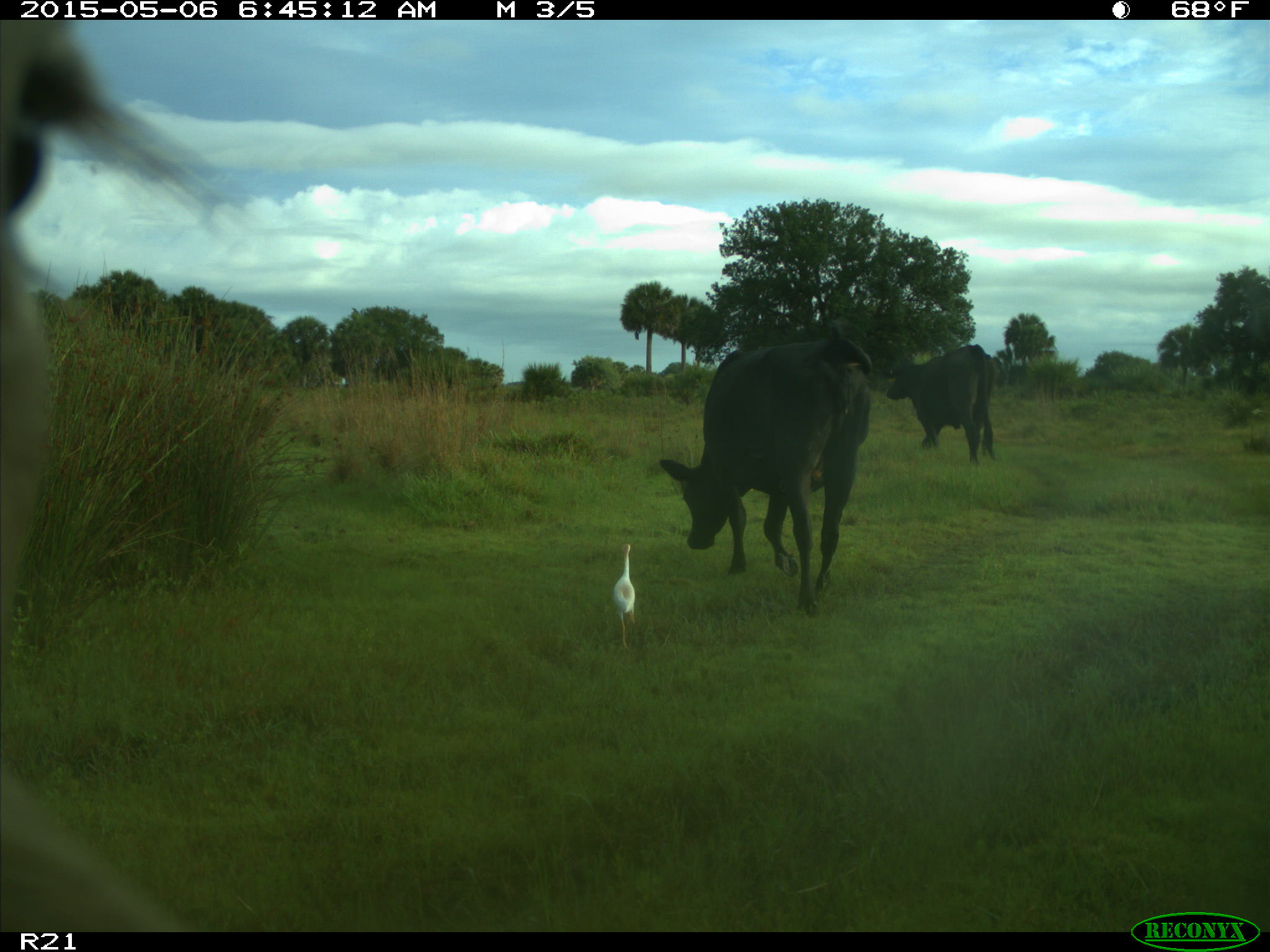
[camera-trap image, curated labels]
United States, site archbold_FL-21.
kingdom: Animalia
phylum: Chordata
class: Mammalia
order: Artiodactyla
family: Bovidae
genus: Bos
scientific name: Bos taurus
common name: domestic cow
Bos taurus (domestic cow).